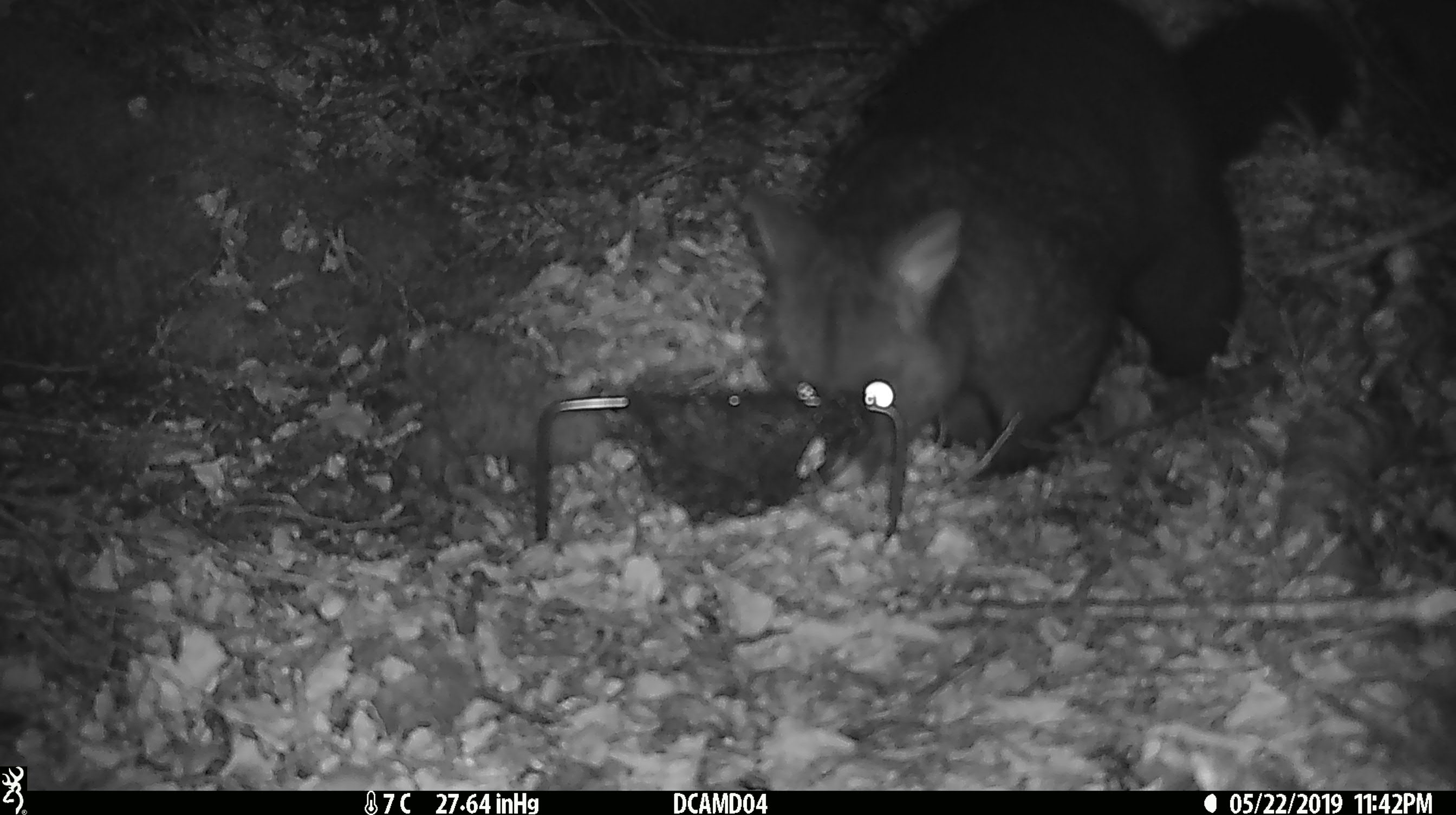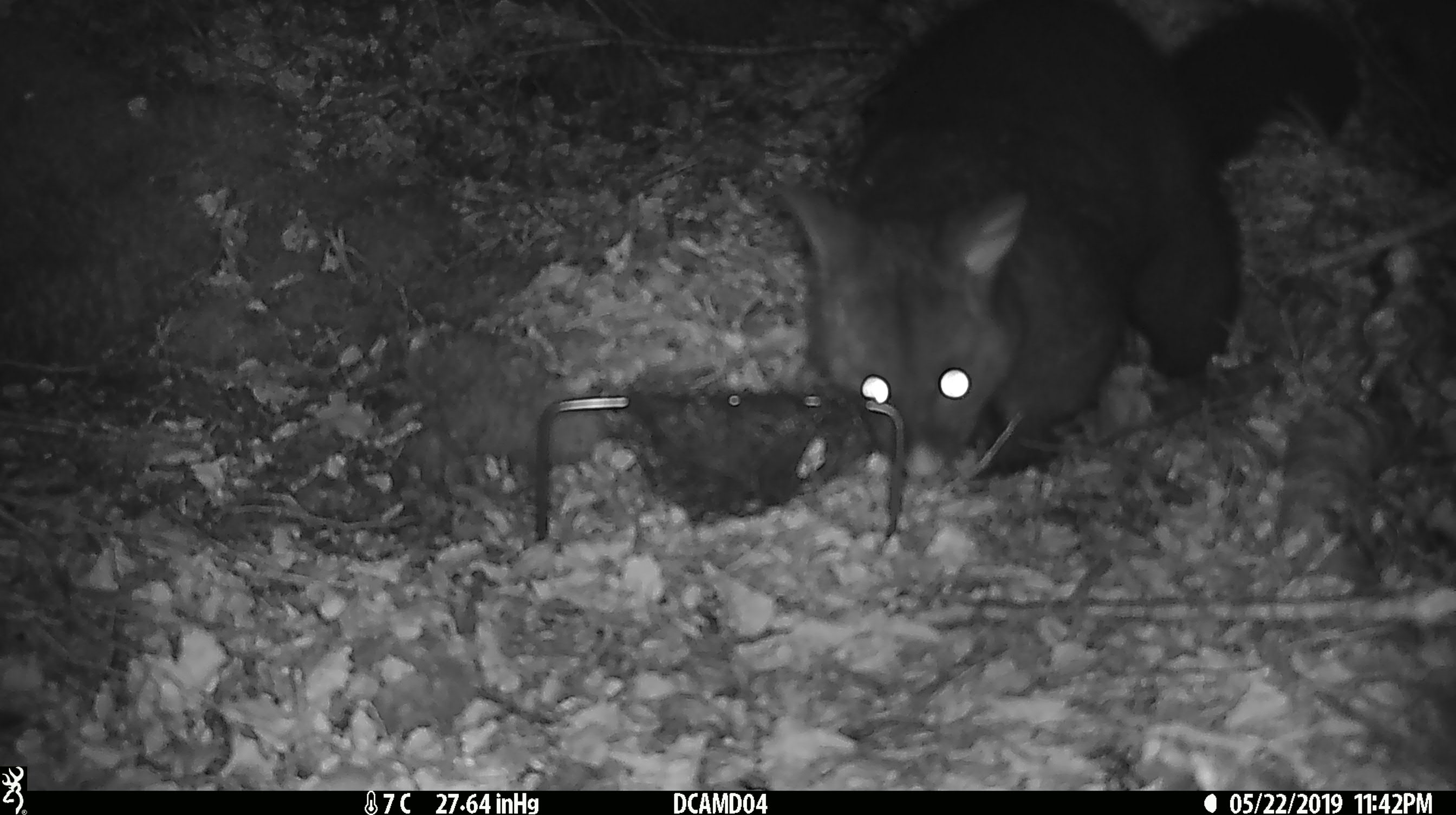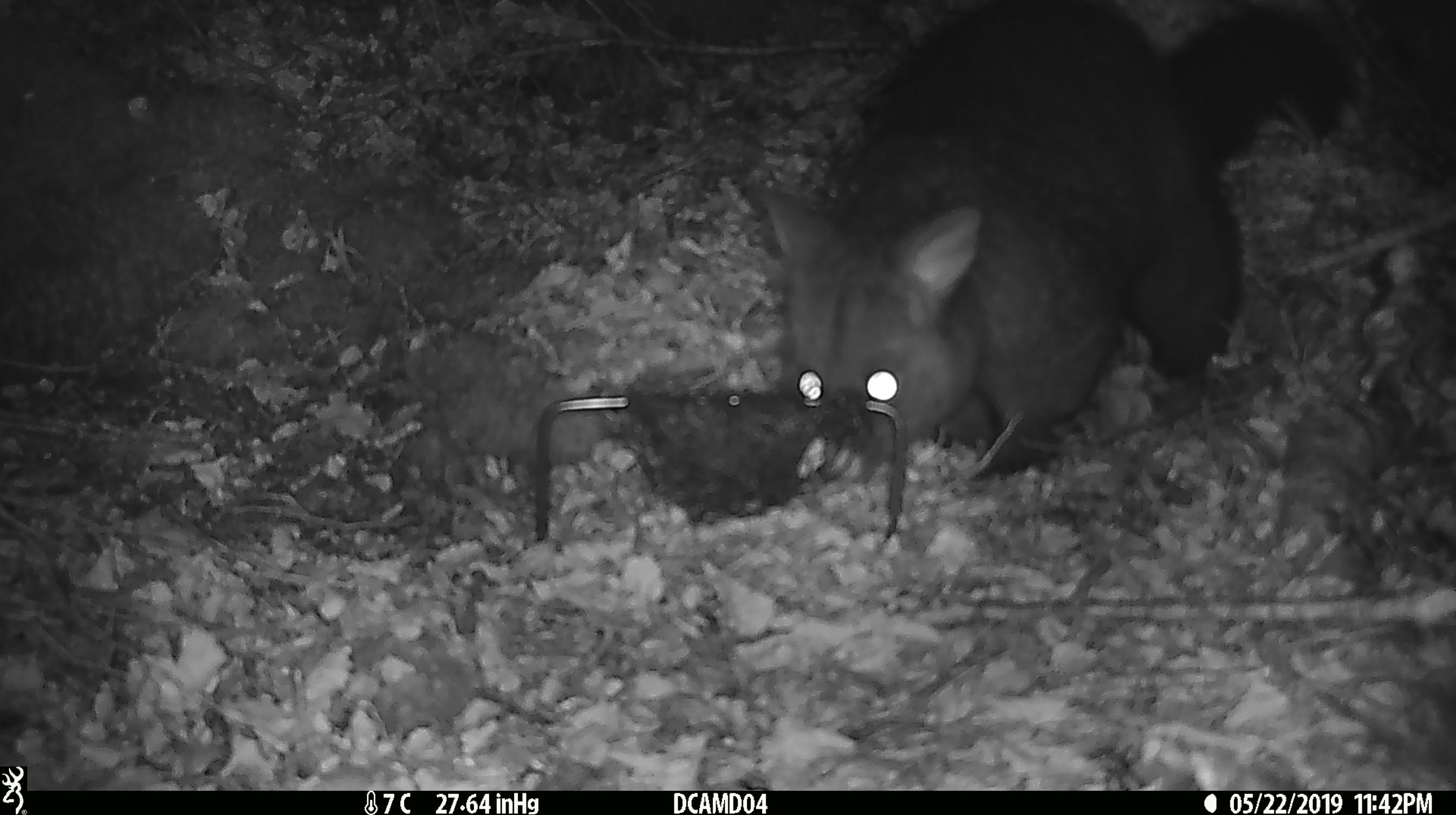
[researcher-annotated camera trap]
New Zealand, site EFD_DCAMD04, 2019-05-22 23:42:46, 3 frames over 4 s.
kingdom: Animalia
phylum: Chordata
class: Mammalia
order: Diprotodontia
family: Phalangeridae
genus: Trichosurus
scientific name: Trichosurus vulpecula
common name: common brushtail possum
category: possum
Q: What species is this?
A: Possum (common brushtail possum) (Trichosurus vulpecula).